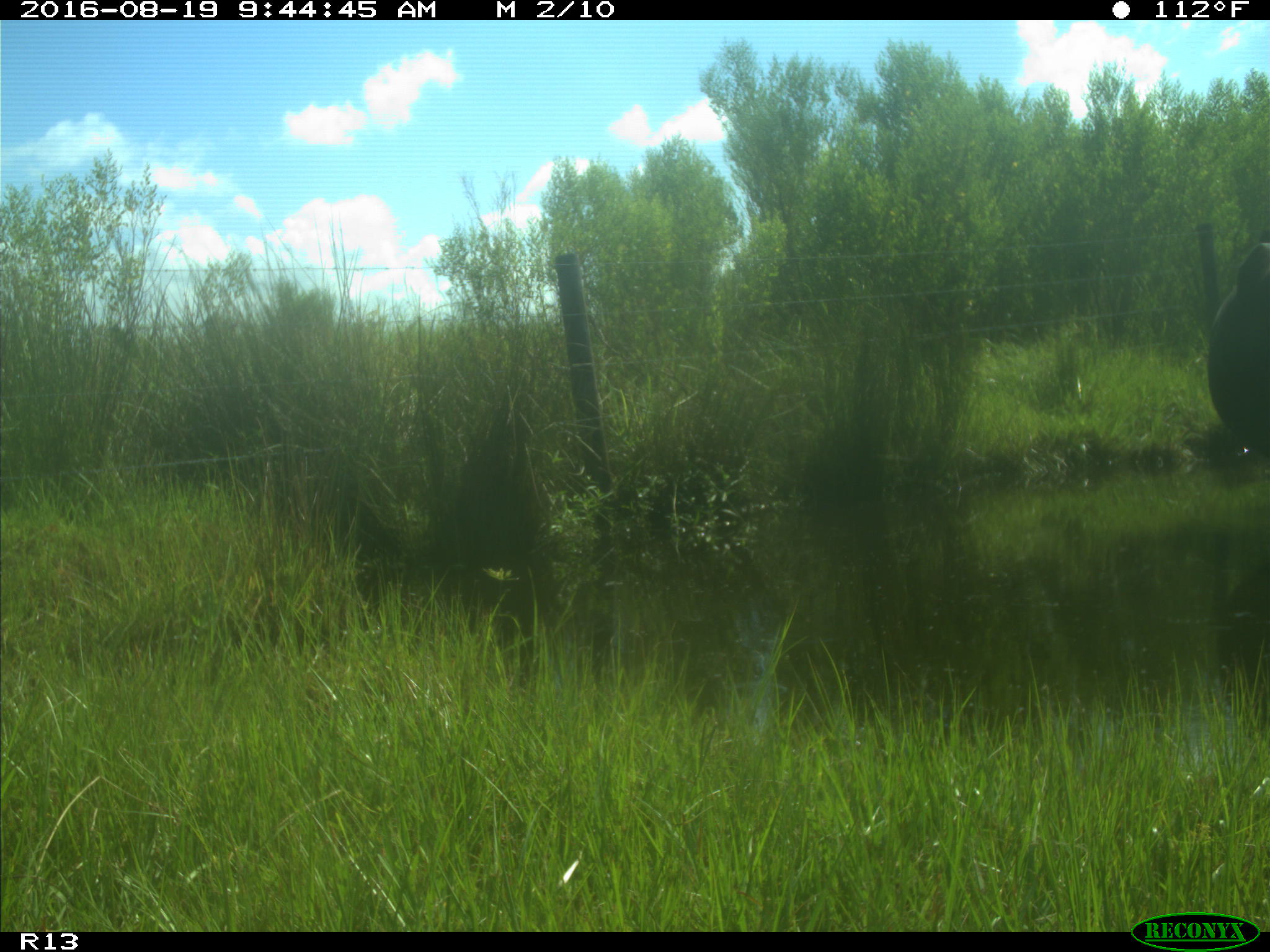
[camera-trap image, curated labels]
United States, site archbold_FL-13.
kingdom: Animalia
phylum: Chordata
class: Mammalia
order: Artiodactyla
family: Bovidae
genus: Bos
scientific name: Bos taurus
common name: domestic cow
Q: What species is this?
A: Bos taurus (domestic cow).